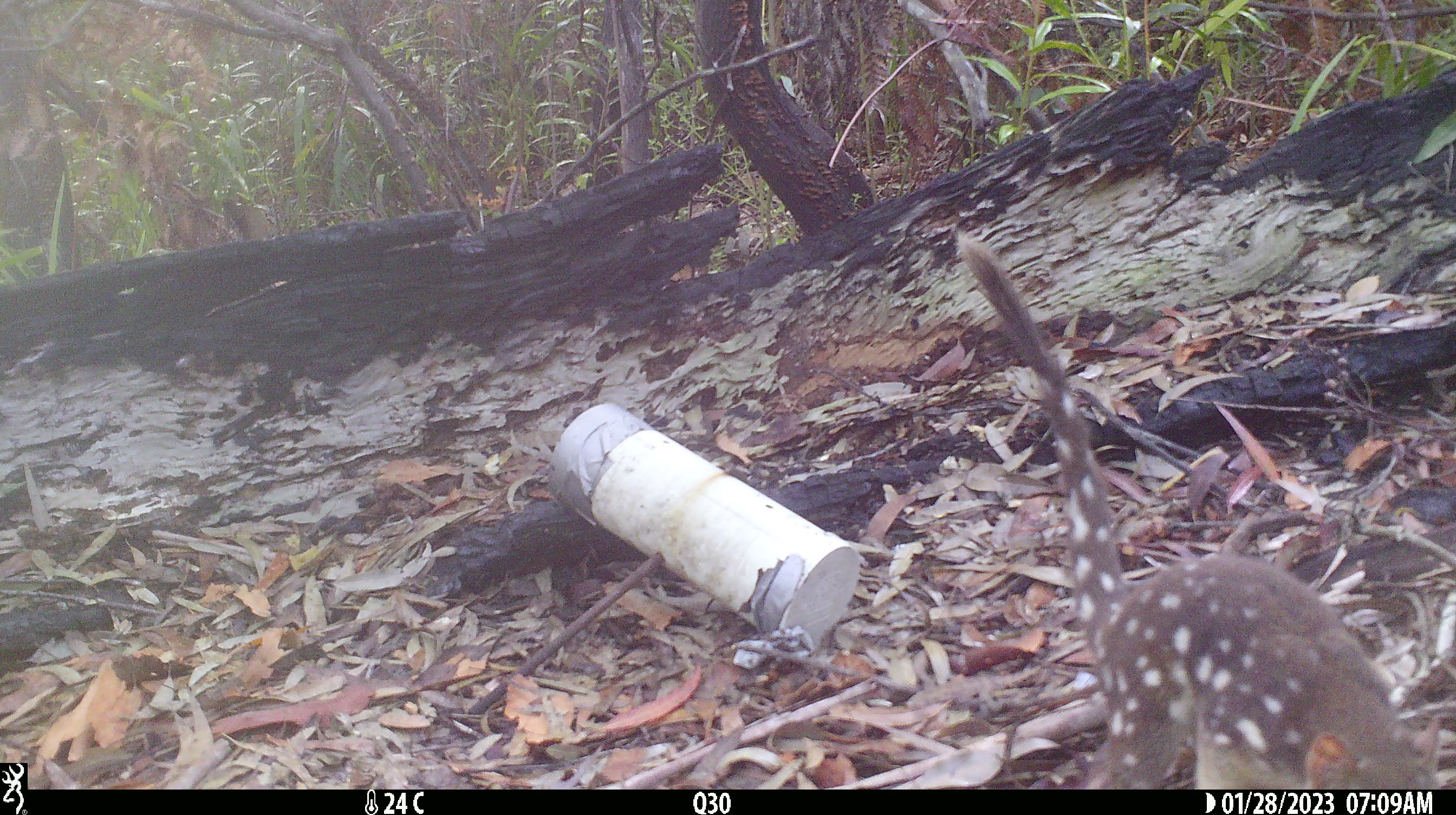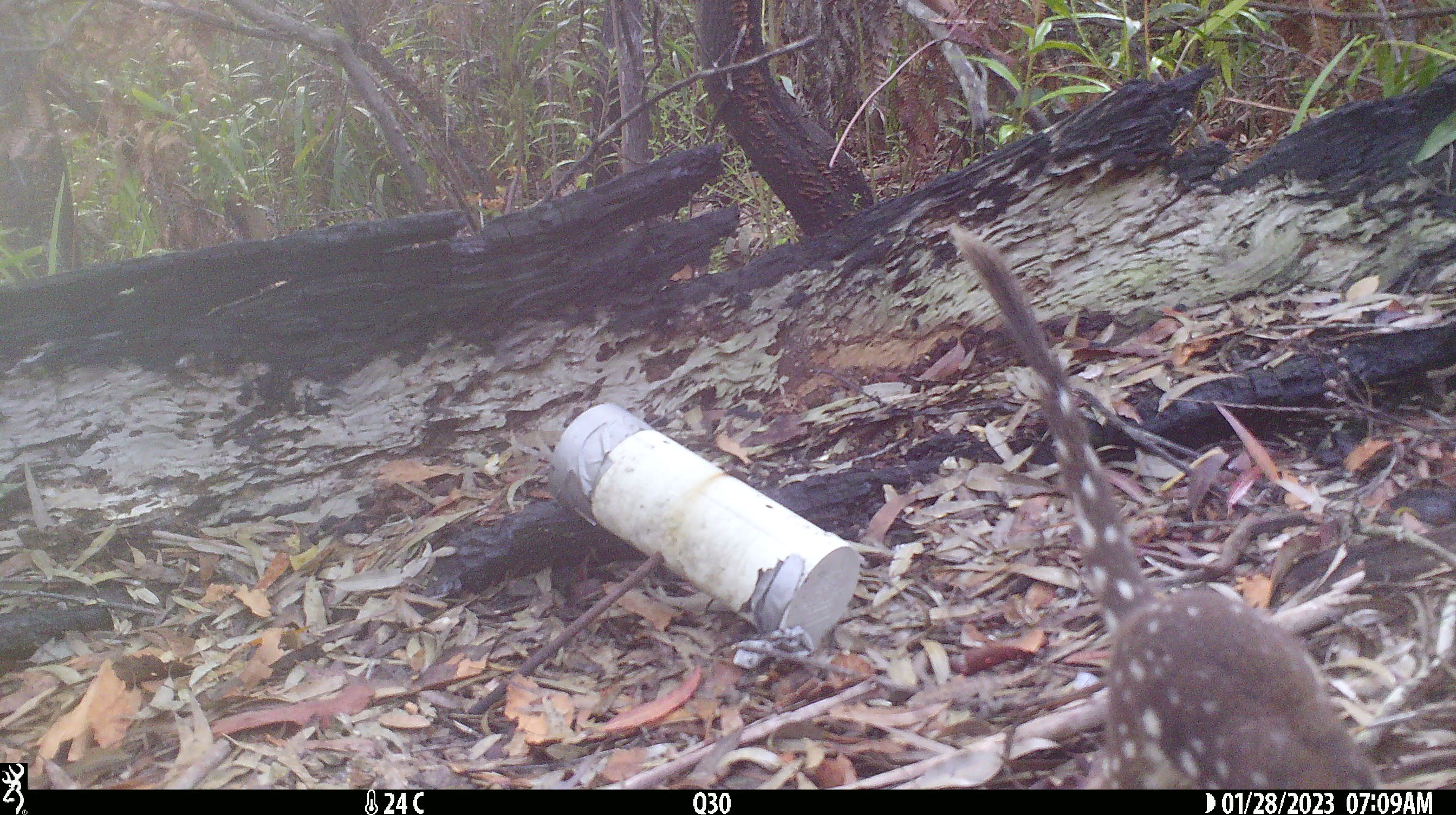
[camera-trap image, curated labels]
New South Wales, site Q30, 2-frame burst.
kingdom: Animalia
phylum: Chordata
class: Mammalia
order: Dasyuromorphia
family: Dasyuridae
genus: Dasyurus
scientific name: Dasyurus maculatus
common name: spotted-tailed quoll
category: quoll